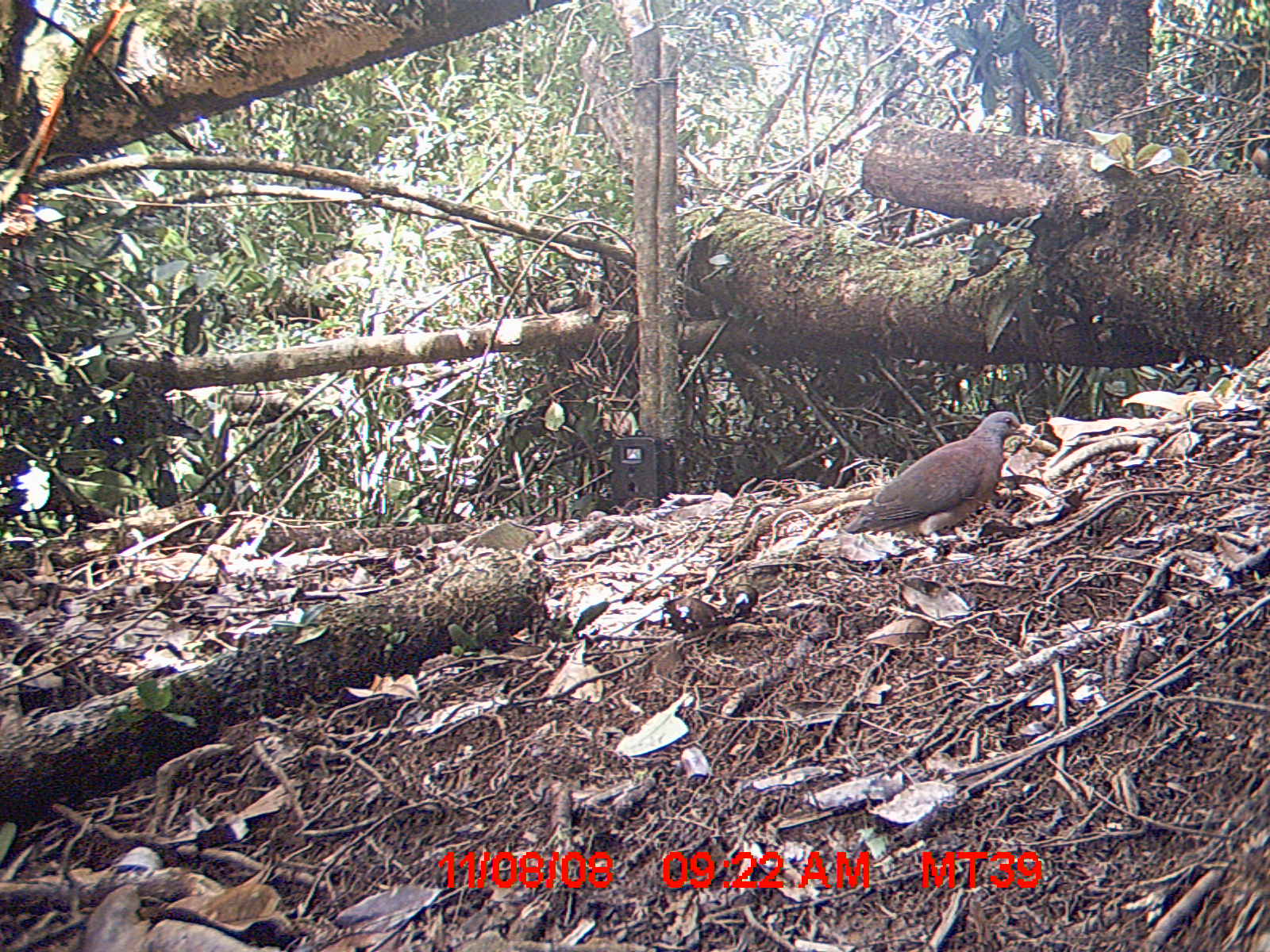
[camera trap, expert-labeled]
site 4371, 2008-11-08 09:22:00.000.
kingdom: Animalia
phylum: Chordata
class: Aves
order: Columbiformes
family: Columbidae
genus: Streptopelia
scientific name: Streptopelia picturata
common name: madagascar turtle-dove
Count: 1.